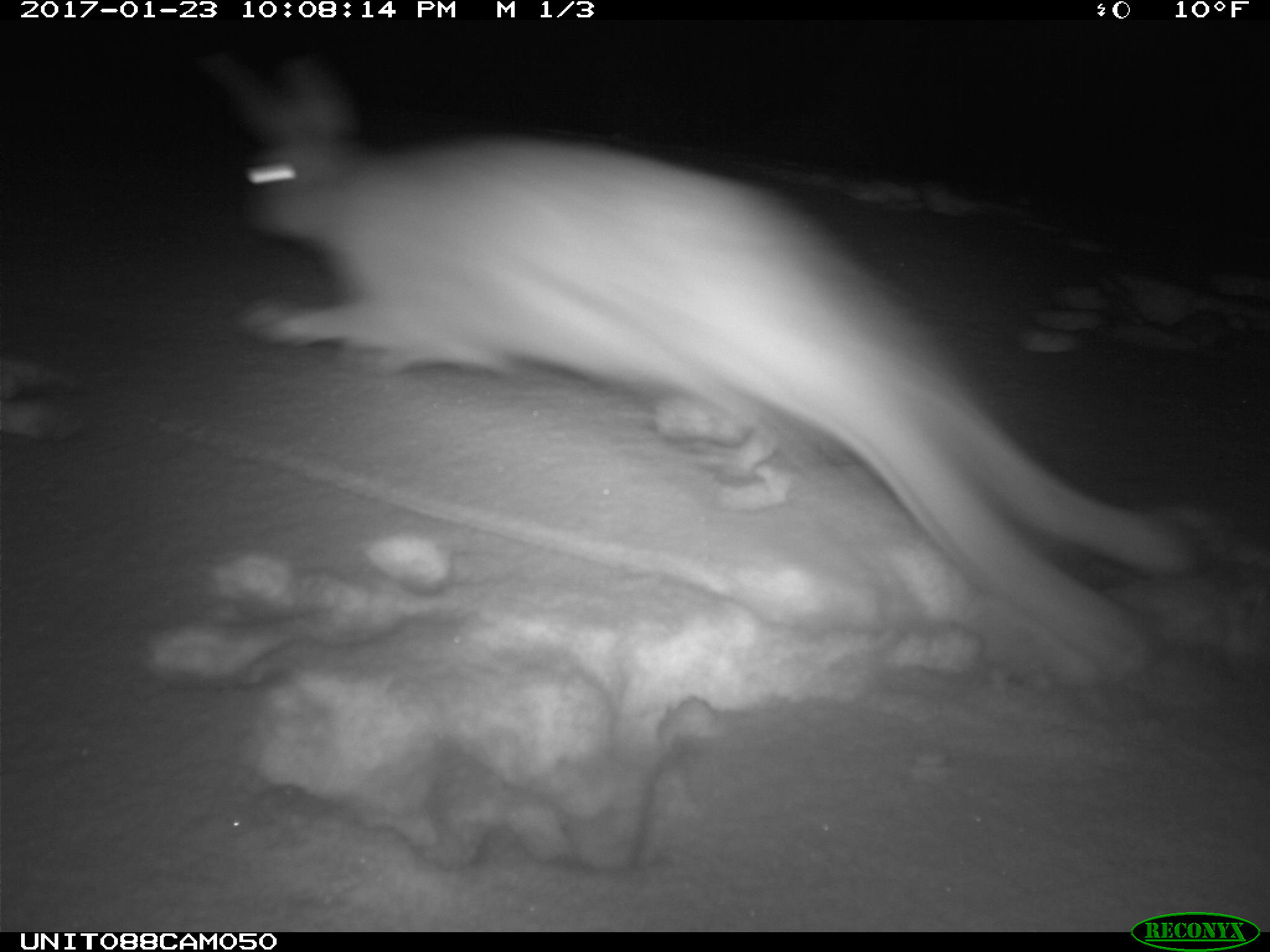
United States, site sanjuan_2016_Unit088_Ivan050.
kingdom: Animalia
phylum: Chordata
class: Mammalia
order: Lagomorpha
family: Leporidae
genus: Lepus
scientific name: Lepus americanus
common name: snowshoe hare